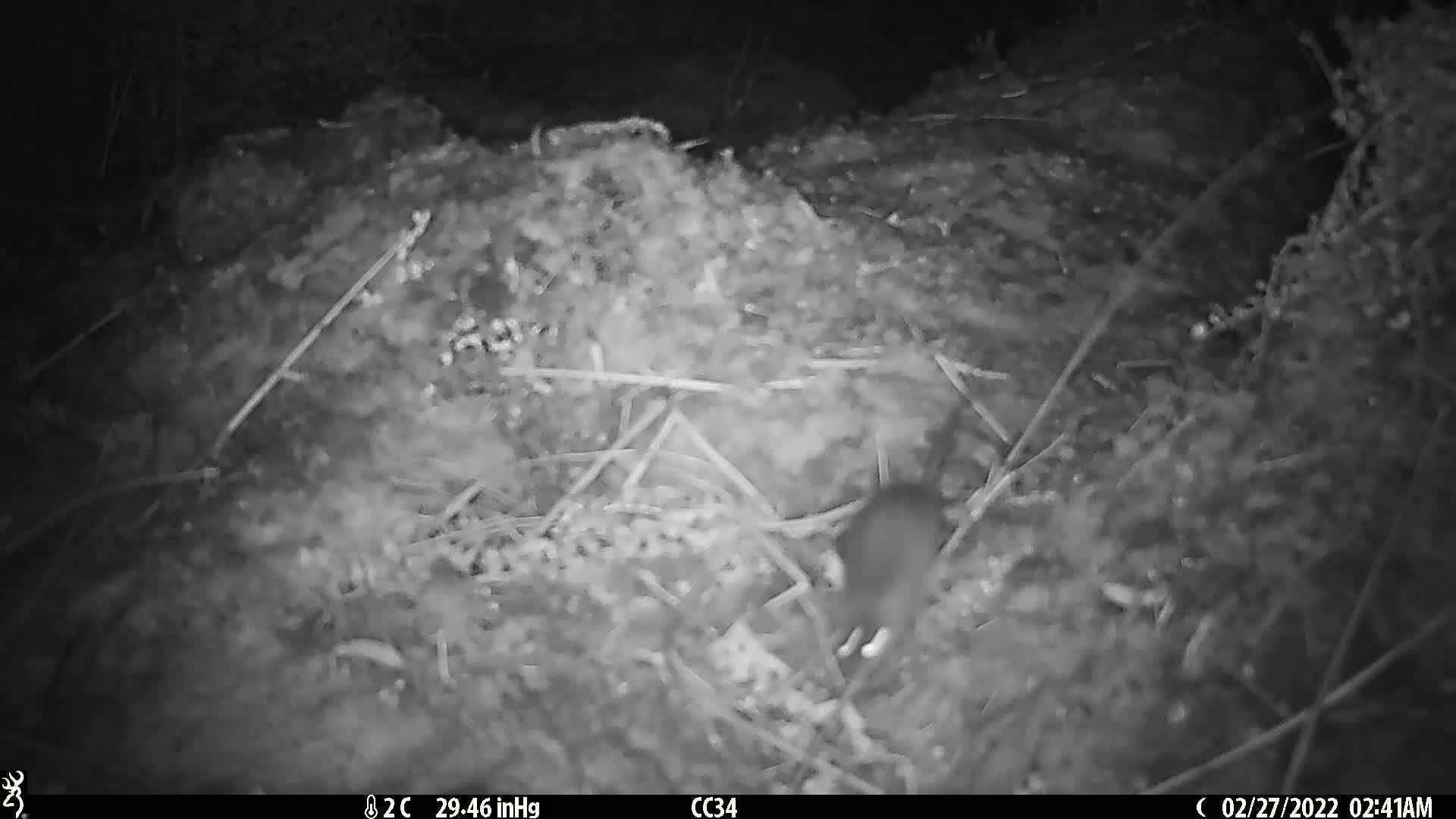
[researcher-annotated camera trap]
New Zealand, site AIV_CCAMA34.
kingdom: Animalia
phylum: Chordata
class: Mammalia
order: Rodentia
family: Muridae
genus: Mus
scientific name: Mus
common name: mouse